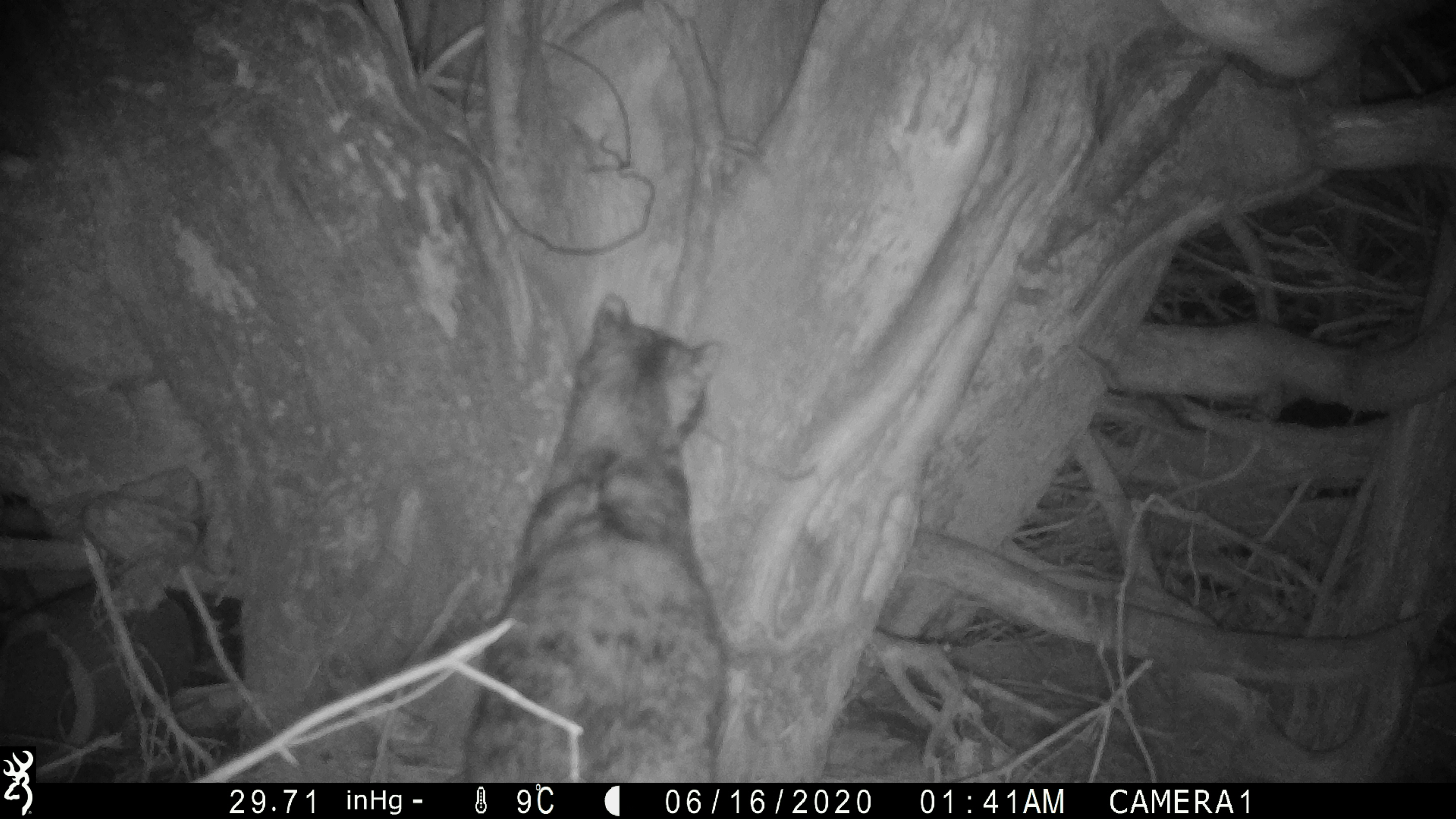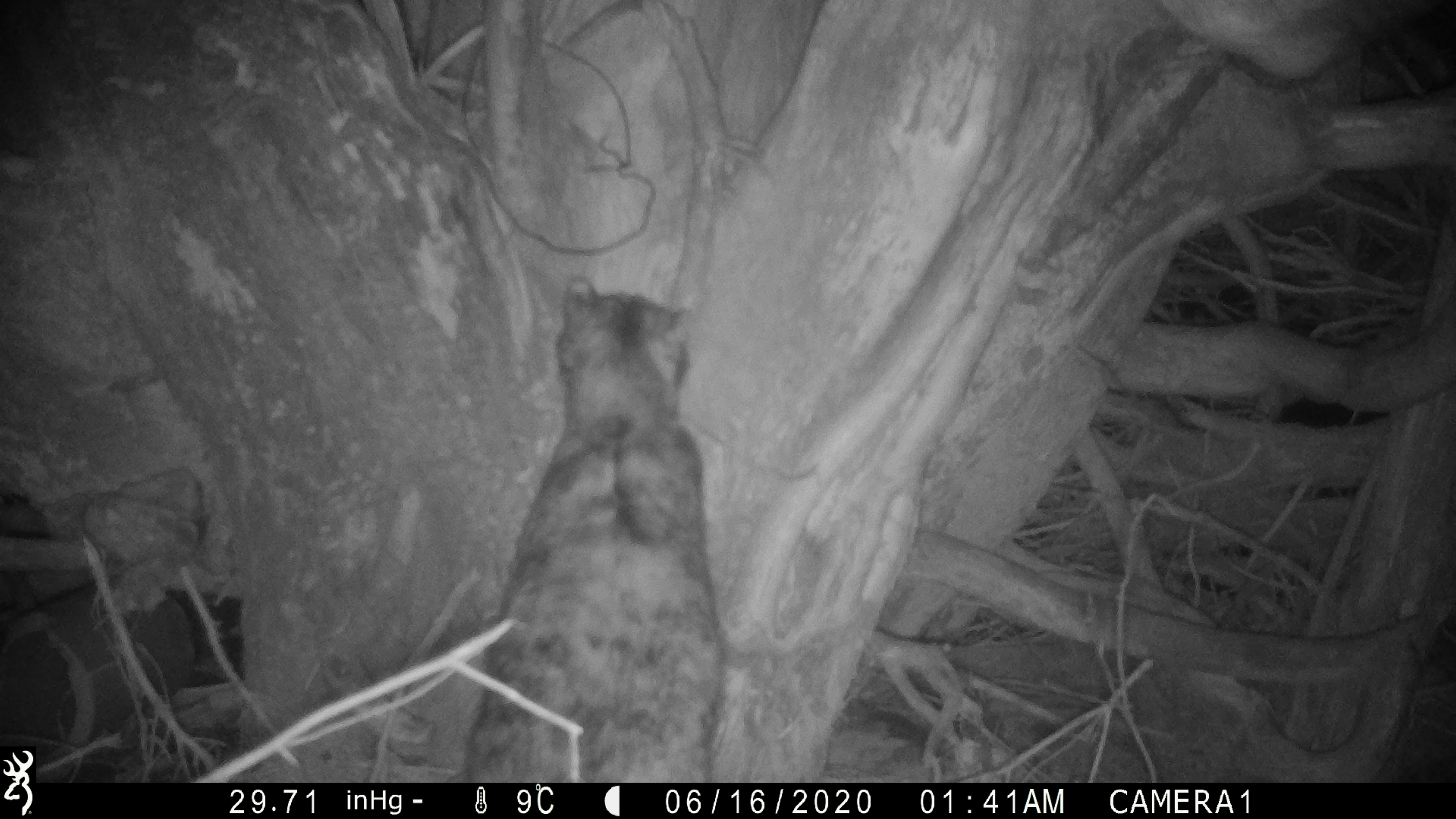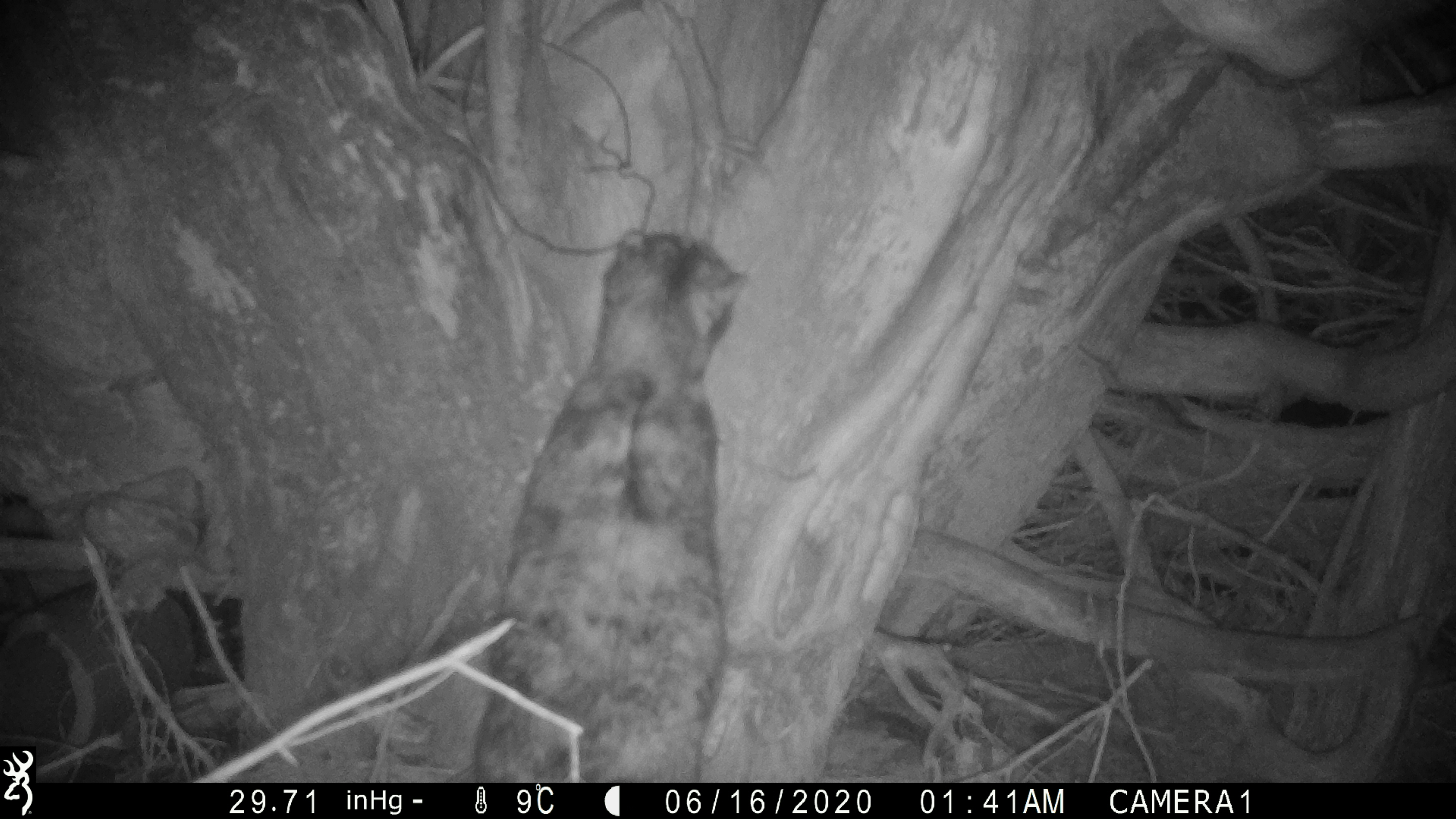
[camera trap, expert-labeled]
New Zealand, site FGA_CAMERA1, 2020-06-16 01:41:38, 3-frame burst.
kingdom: Animalia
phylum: Chordata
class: Mammalia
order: Carnivora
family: Felidae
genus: Felis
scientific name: Felis catus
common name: domestic cat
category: cat